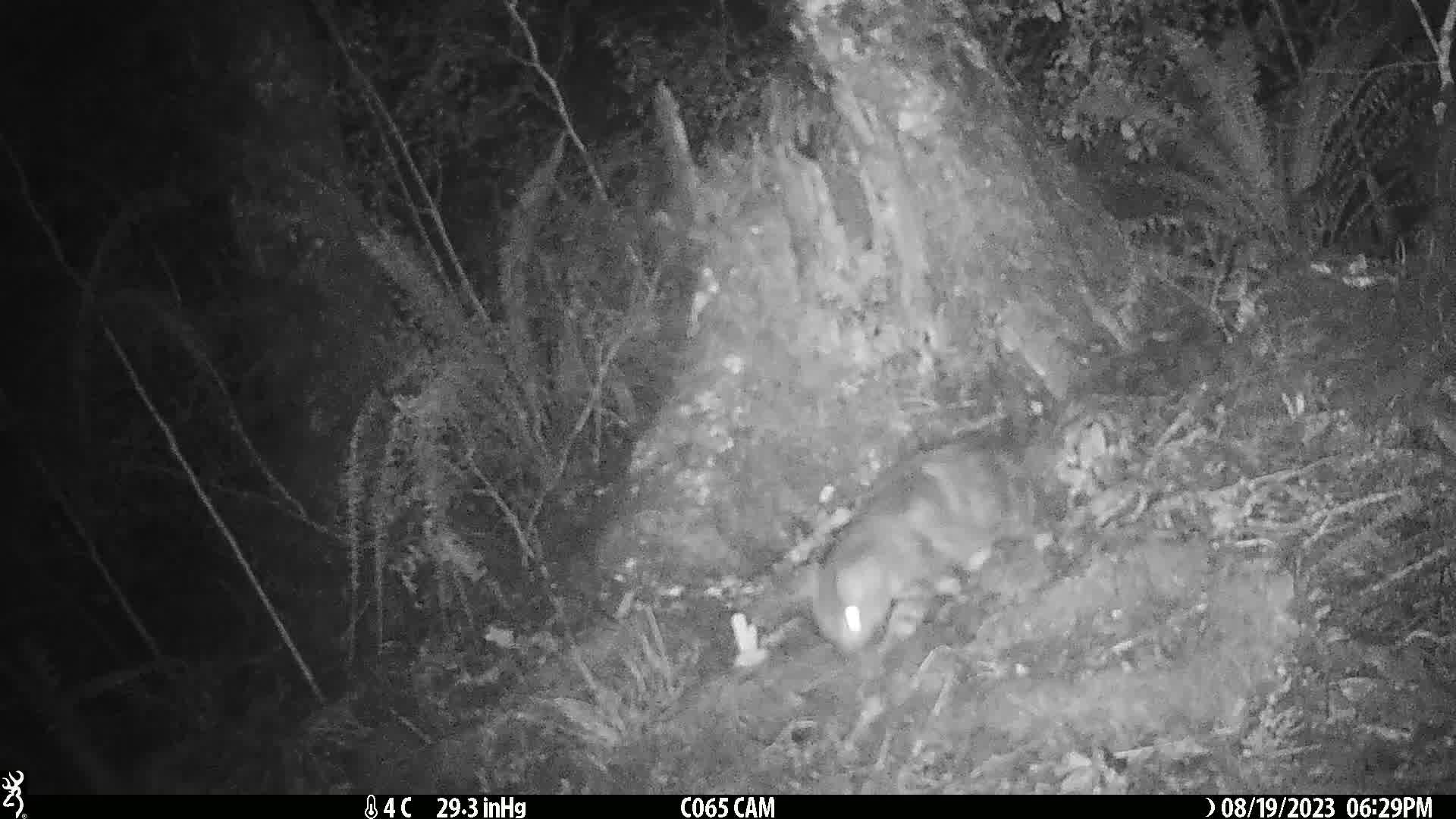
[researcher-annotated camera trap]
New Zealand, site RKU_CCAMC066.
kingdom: Animalia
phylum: Chordata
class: Mammalia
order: Carnivora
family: Felidae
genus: Felis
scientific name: Felis catus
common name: domestic cat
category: cat